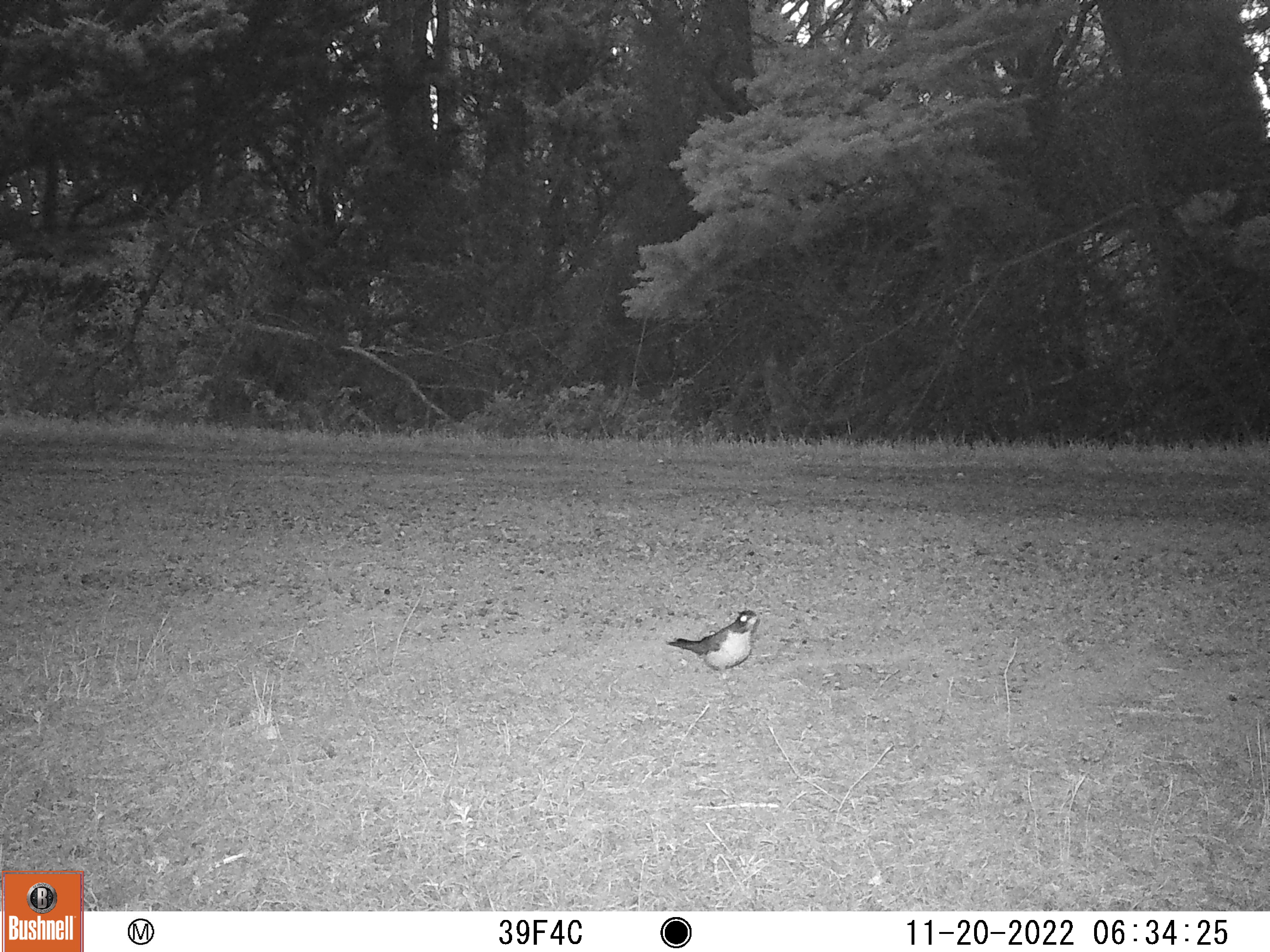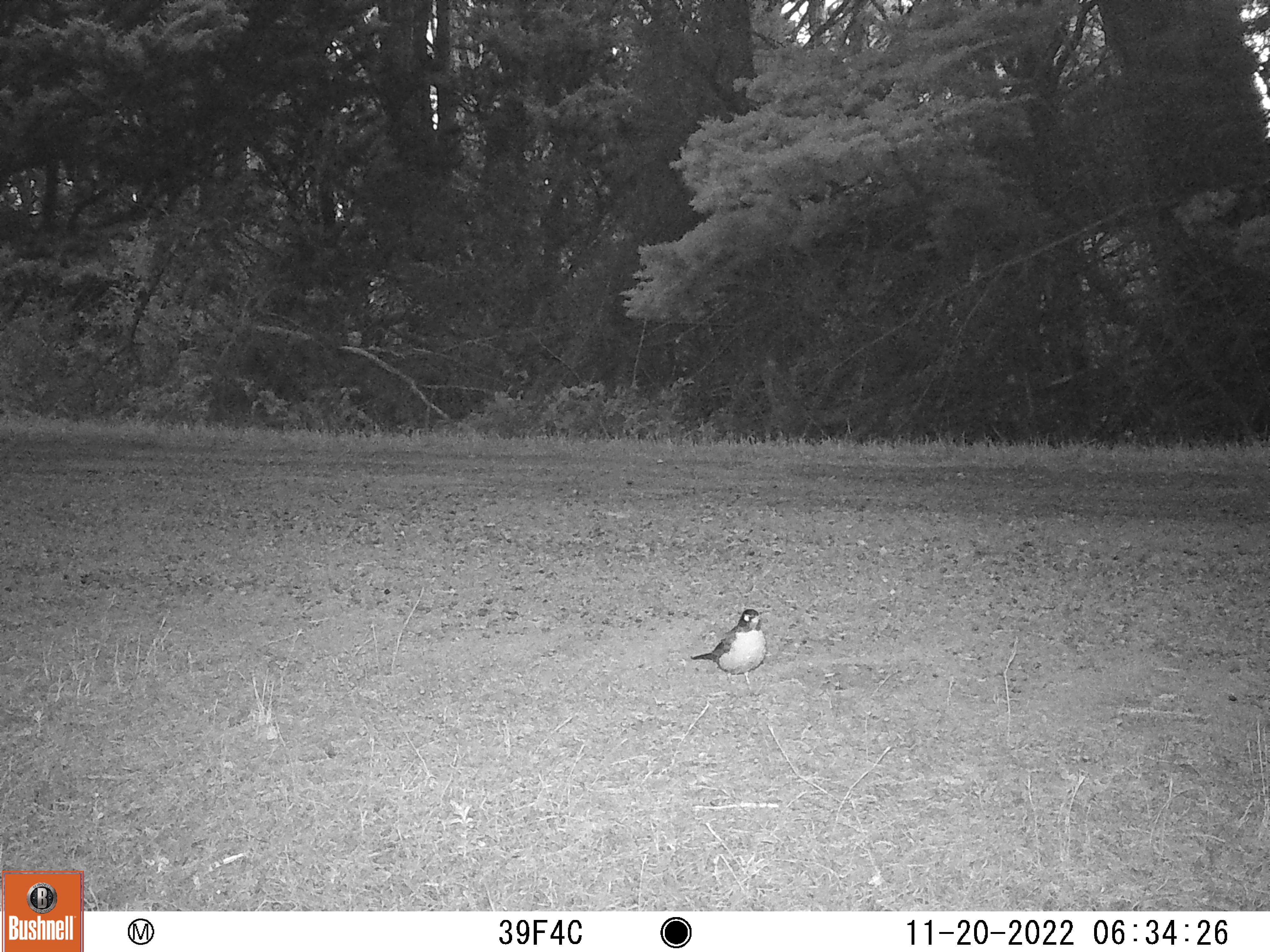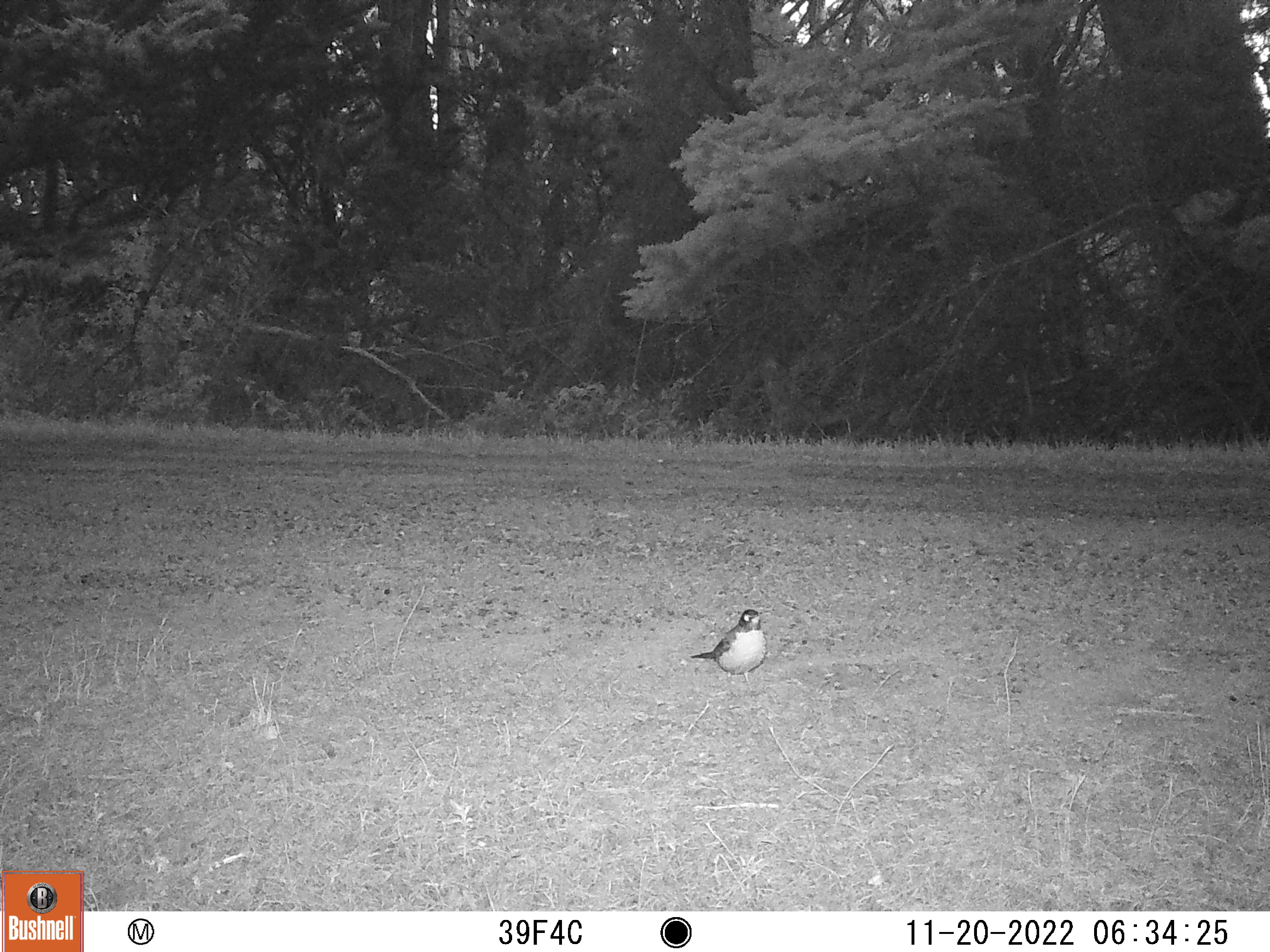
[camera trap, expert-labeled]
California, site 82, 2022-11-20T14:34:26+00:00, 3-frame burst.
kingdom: Animalia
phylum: Chordata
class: Aves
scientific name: Aves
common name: bird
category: unknown bird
Unknown bird (bird) (Aves).